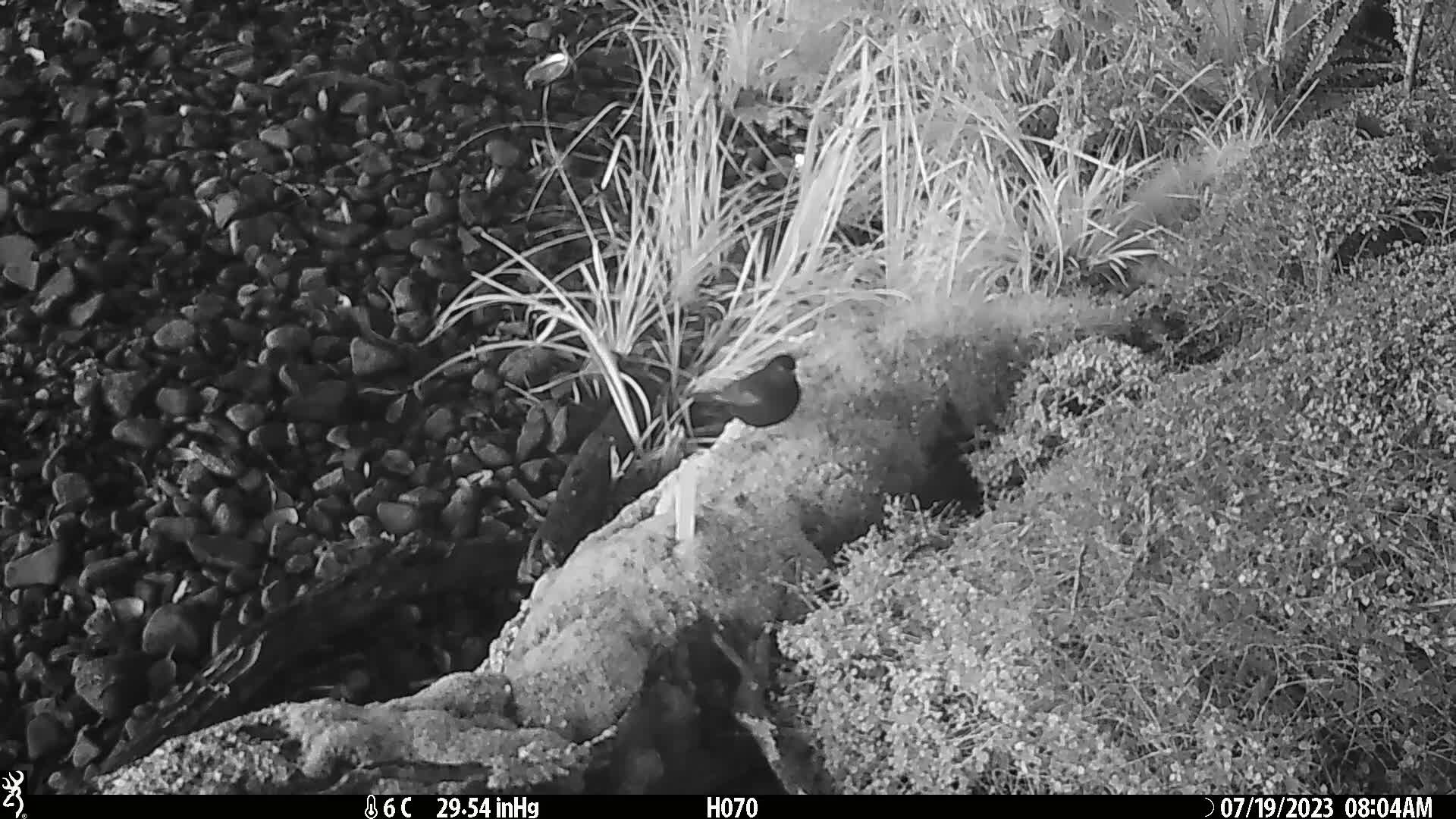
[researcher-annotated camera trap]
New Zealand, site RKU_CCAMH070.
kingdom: Animalia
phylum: Chordata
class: Aves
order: Passeriformes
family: Turdidae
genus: Turdus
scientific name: Turdus merula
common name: eurasian blackbird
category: blackbird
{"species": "blackbird (eurasian blackbird) (Turdus merula)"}